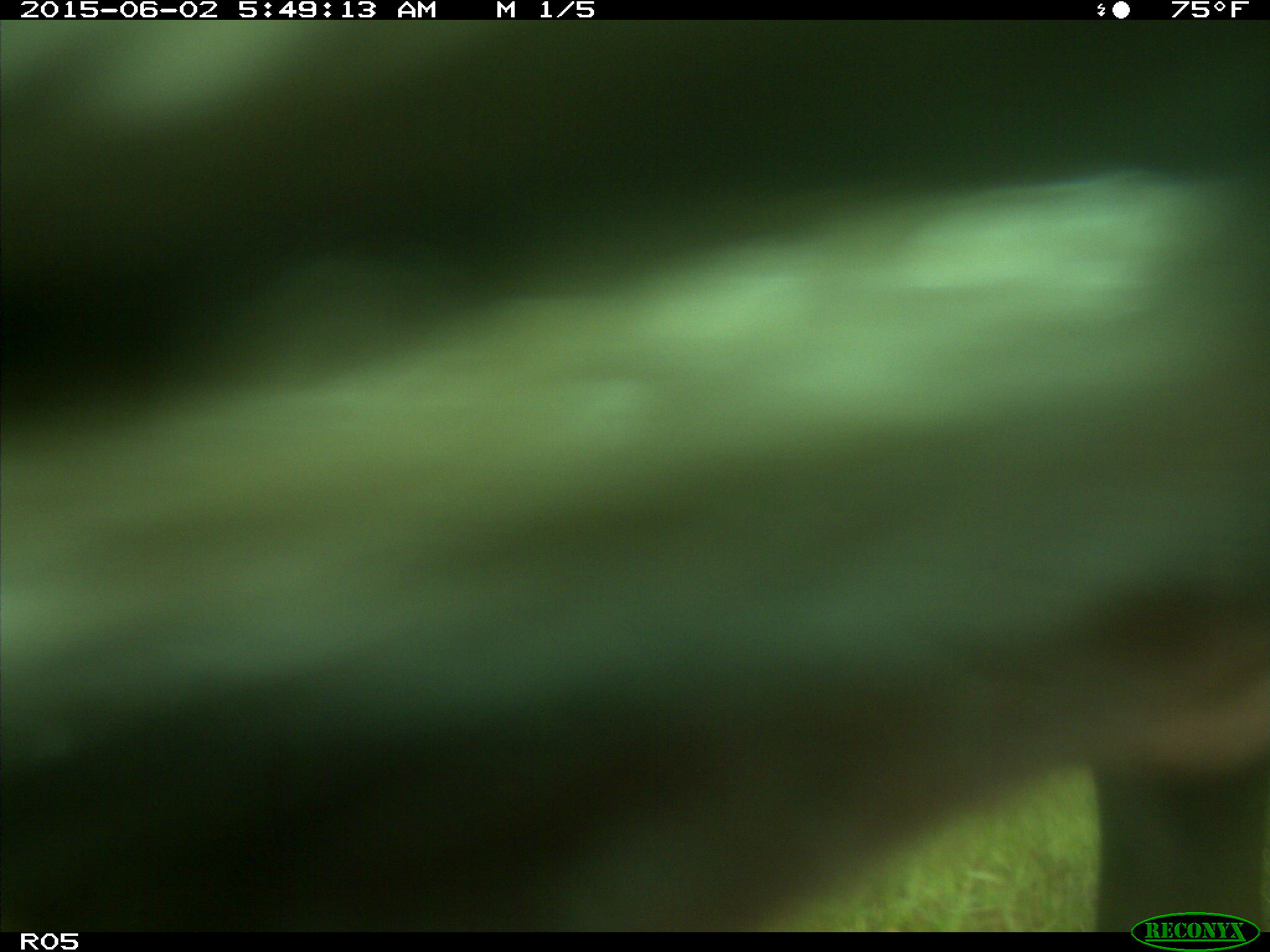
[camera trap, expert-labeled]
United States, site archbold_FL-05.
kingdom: Animalia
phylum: Chordata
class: Mammalia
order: Artiodactyla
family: Bovidae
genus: Bos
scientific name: Bos taurus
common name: domestic cow